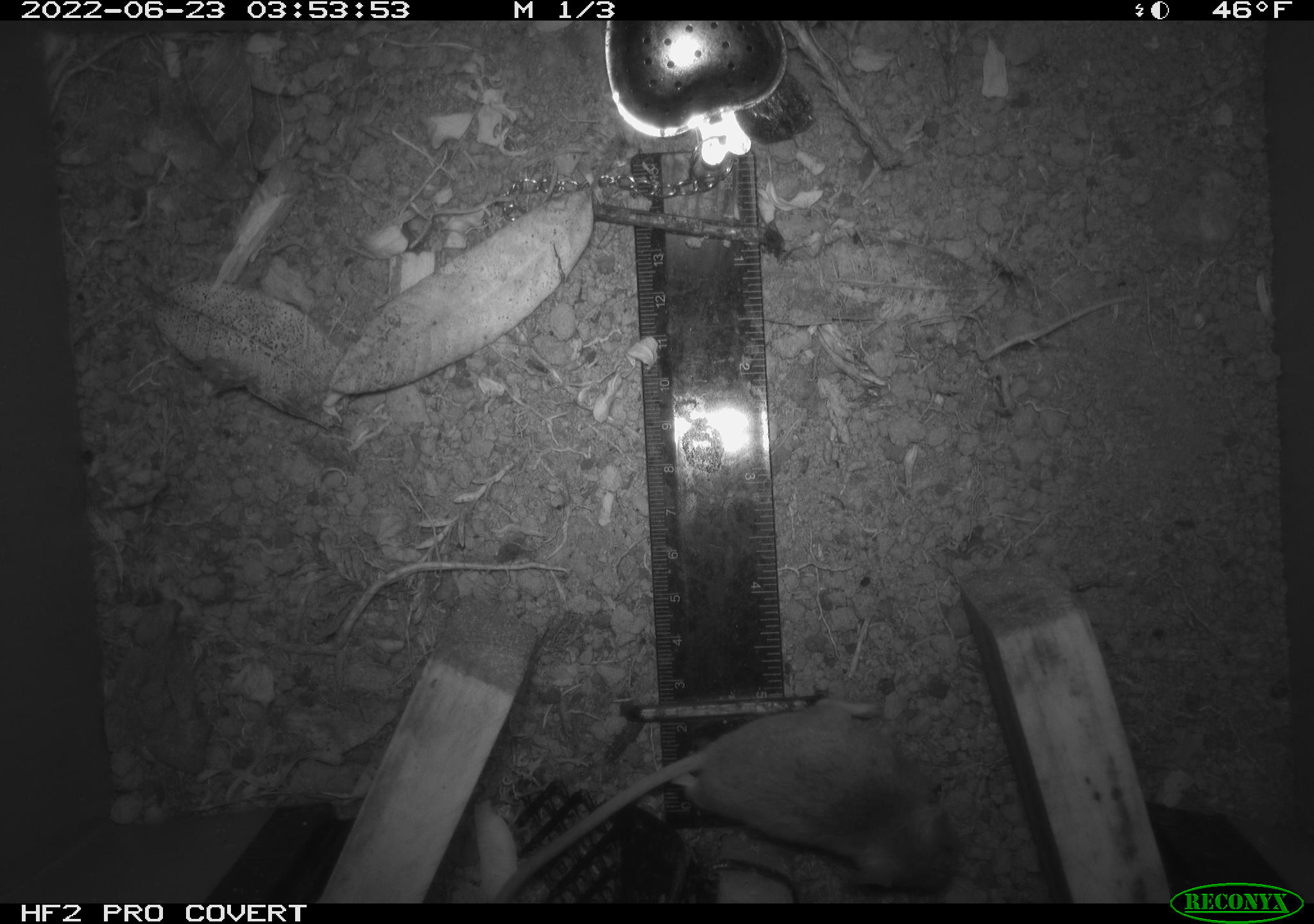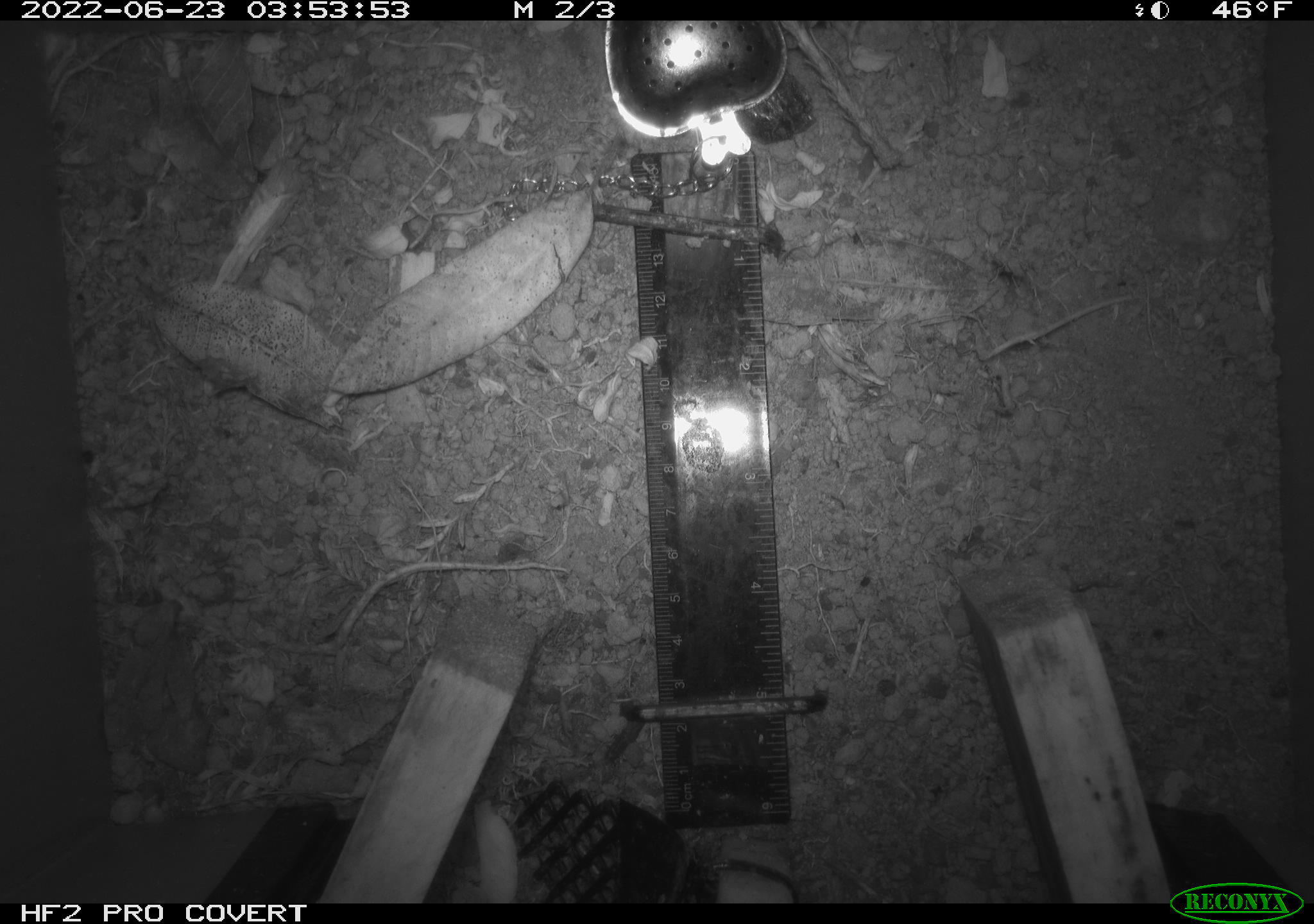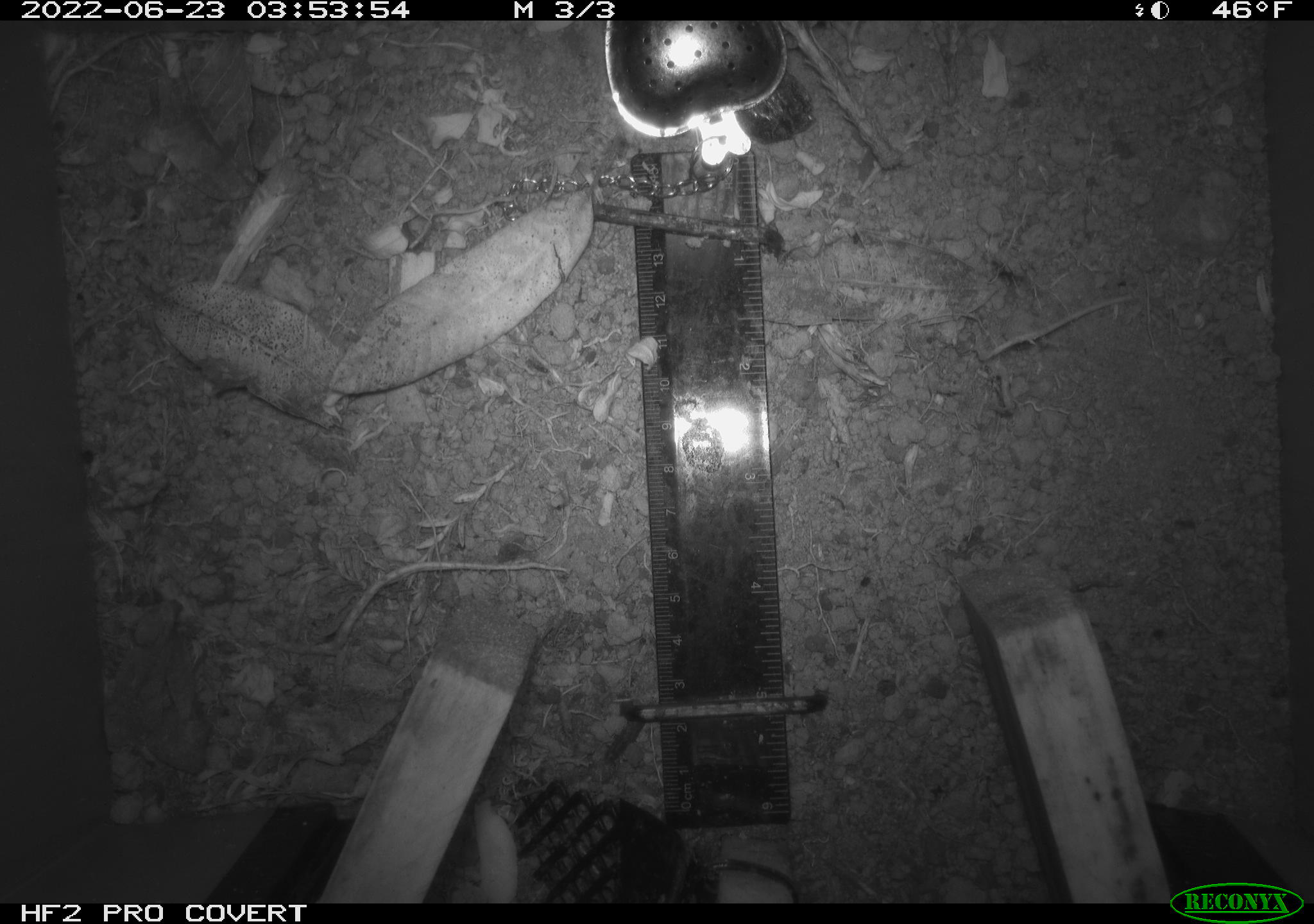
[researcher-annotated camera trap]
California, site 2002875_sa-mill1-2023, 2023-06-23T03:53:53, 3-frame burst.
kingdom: Animalia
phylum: Chordata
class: Mammalia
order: Rodentia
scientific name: Rodentia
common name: mouse species